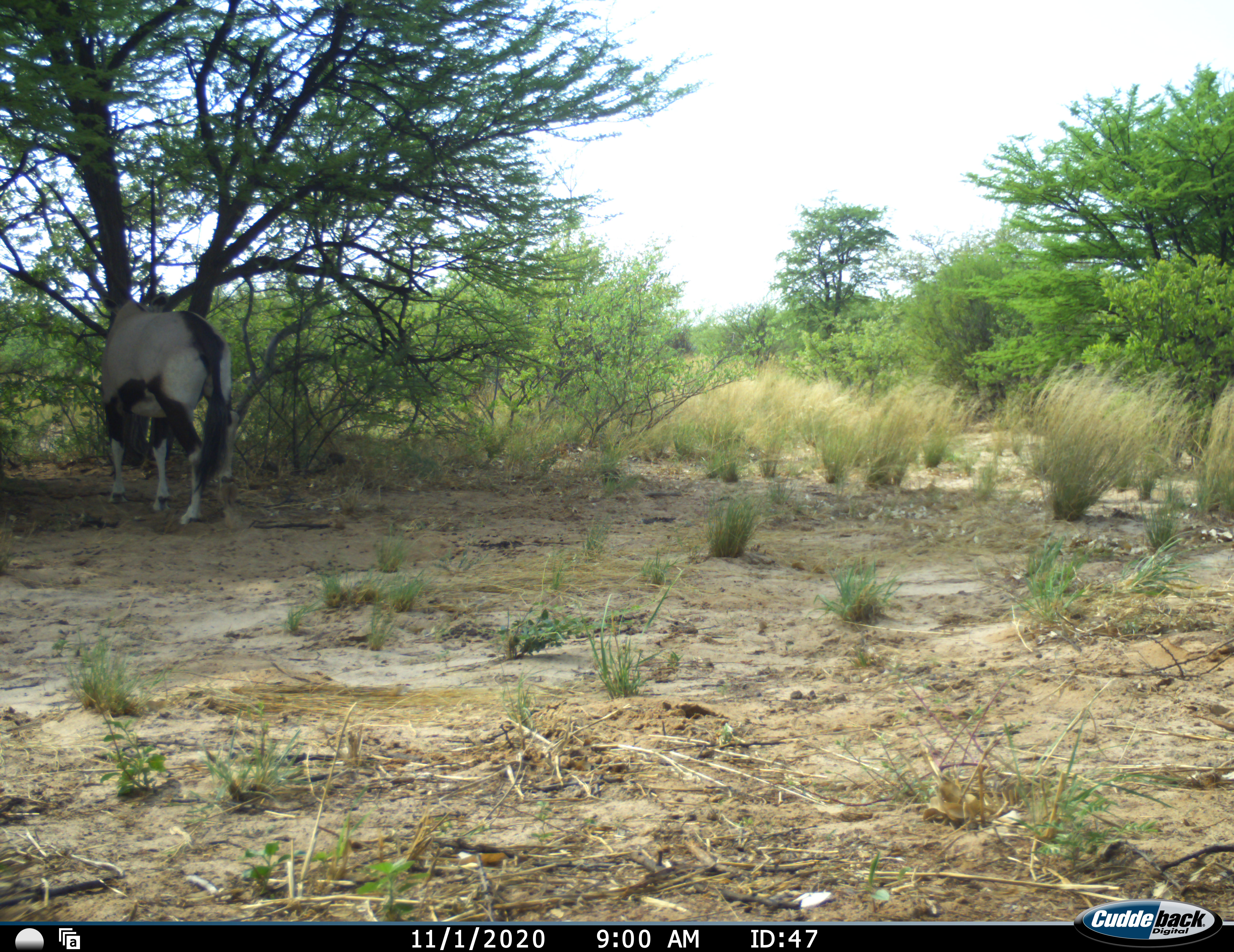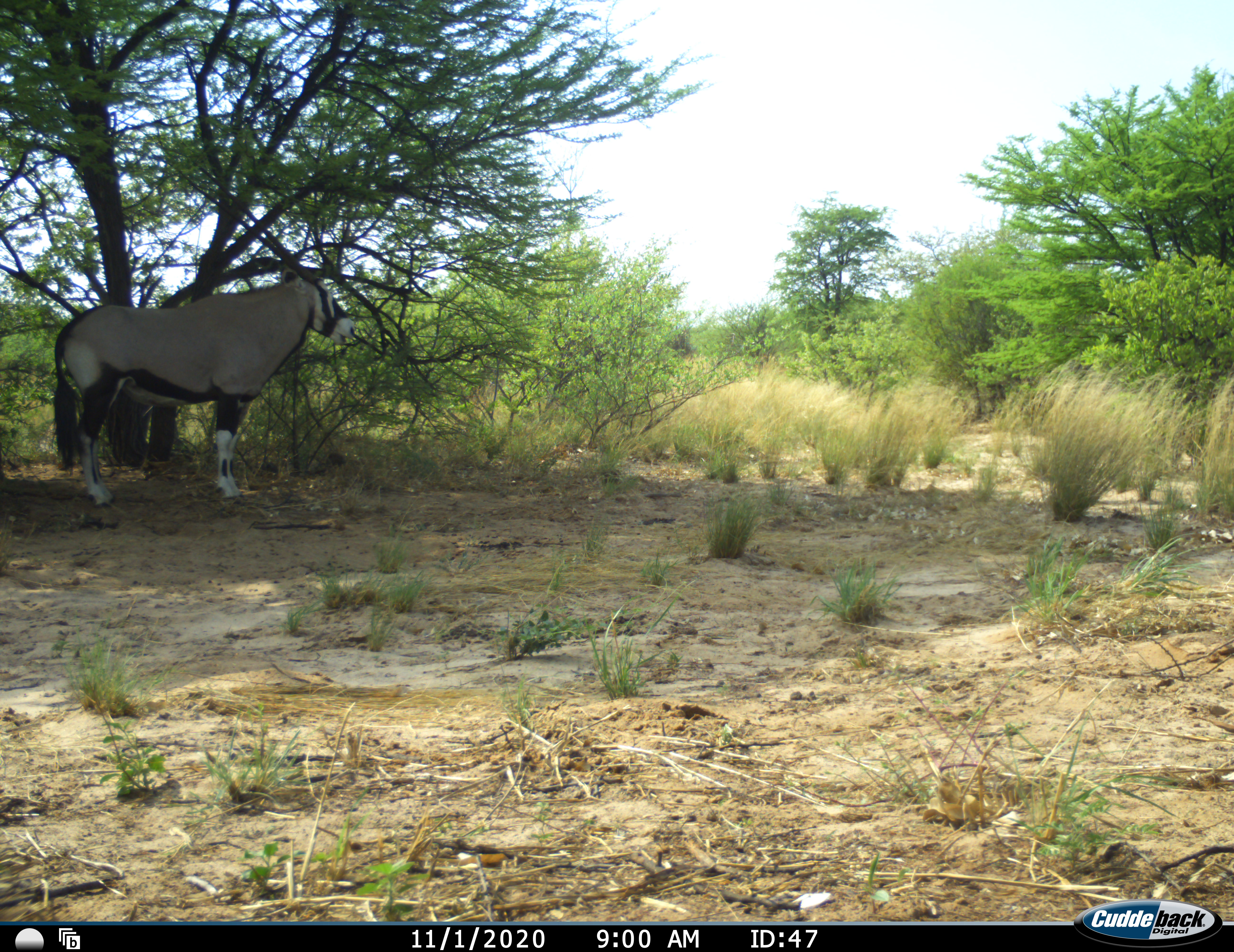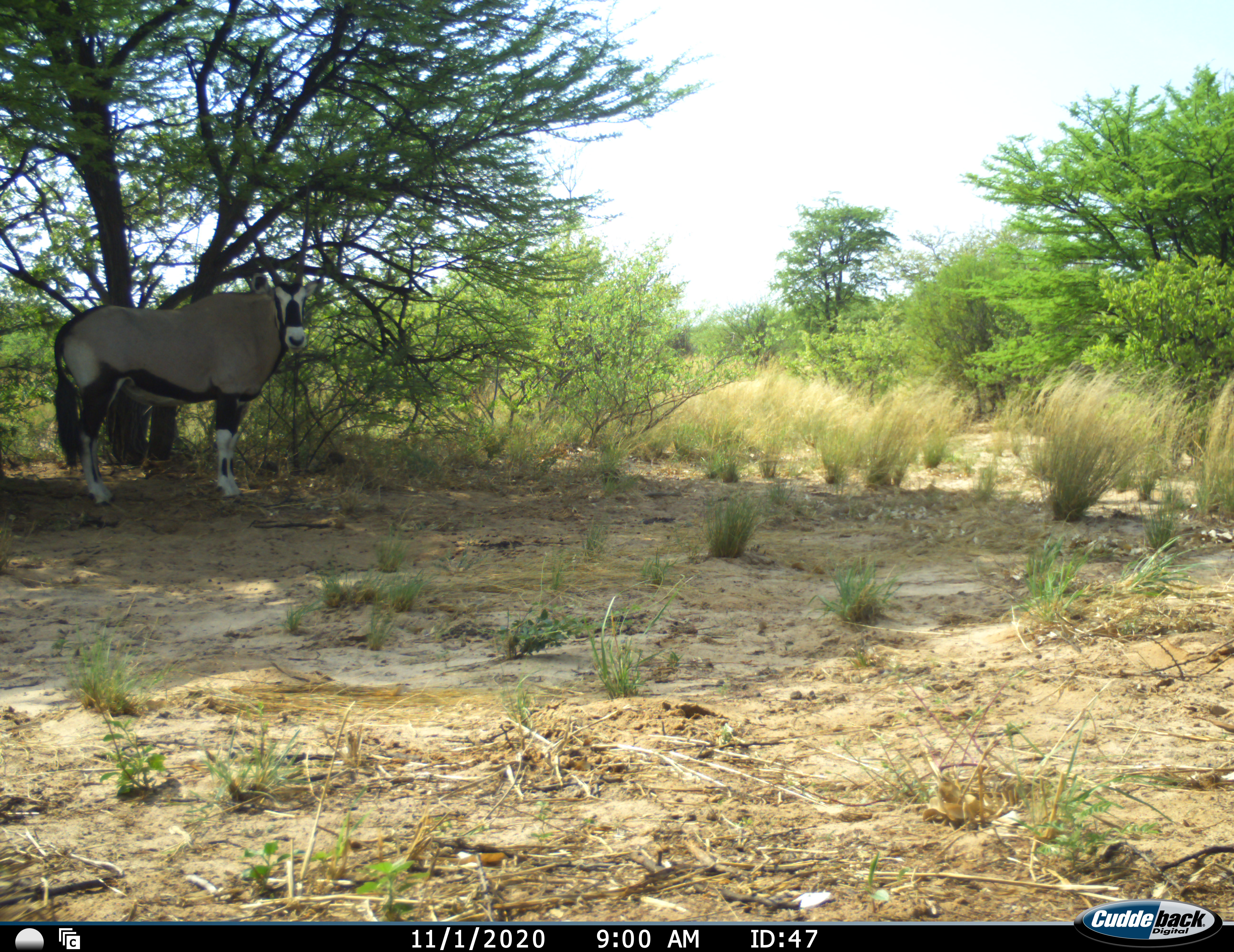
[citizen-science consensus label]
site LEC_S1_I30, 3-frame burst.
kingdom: Animalia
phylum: Chordata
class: Mammalia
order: Artiodactyla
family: Bovidae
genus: Oryx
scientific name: Oryx gazella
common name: gemsbok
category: oryx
Oryx (gemsbok) (Oryx gazella), count 1. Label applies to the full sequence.